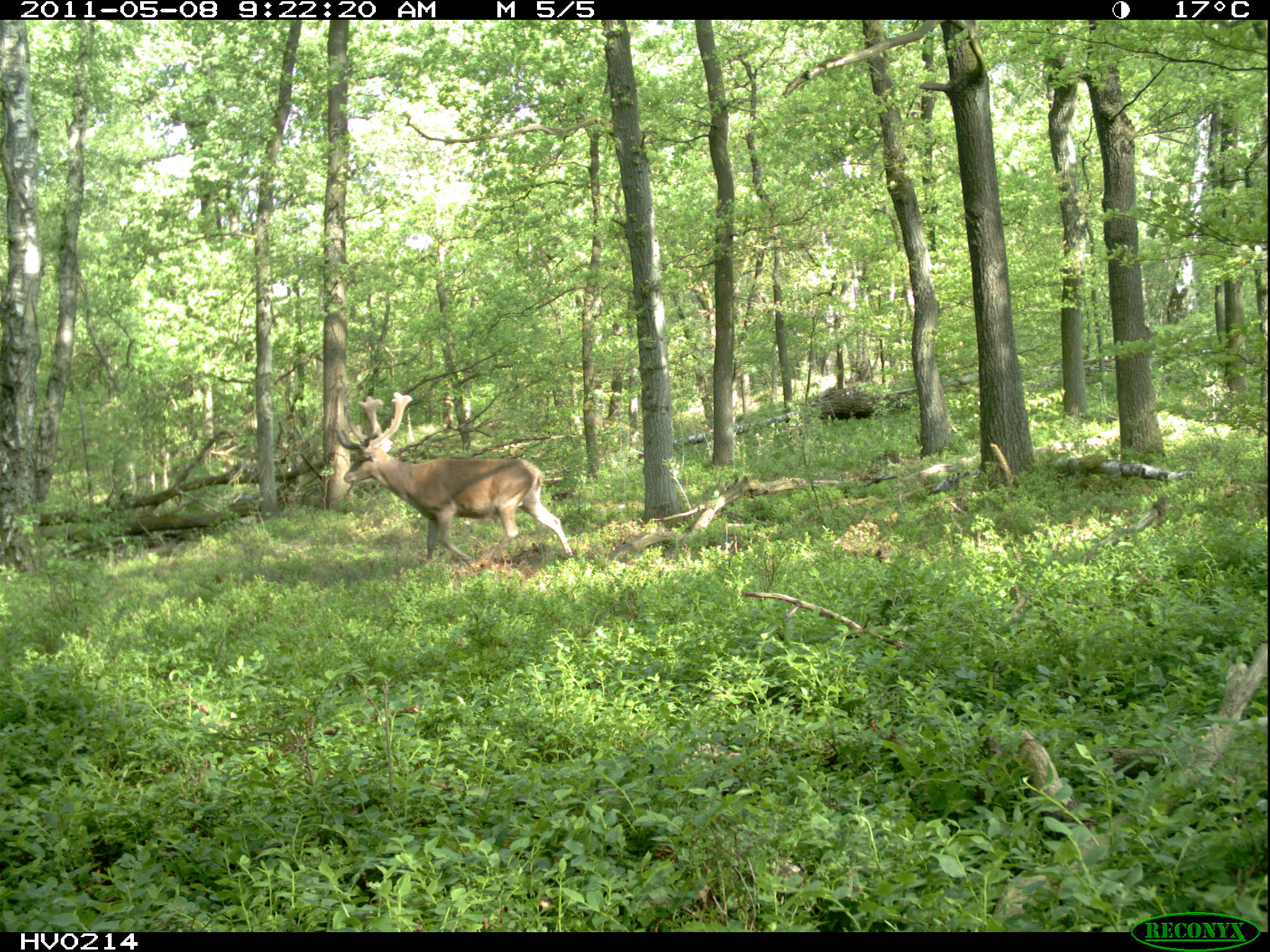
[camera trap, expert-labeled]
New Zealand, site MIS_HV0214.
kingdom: Animalia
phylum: Chordata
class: Mammalia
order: Artiodactyla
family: Cervidae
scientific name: Cervidae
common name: deer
Deer (Cervidae).